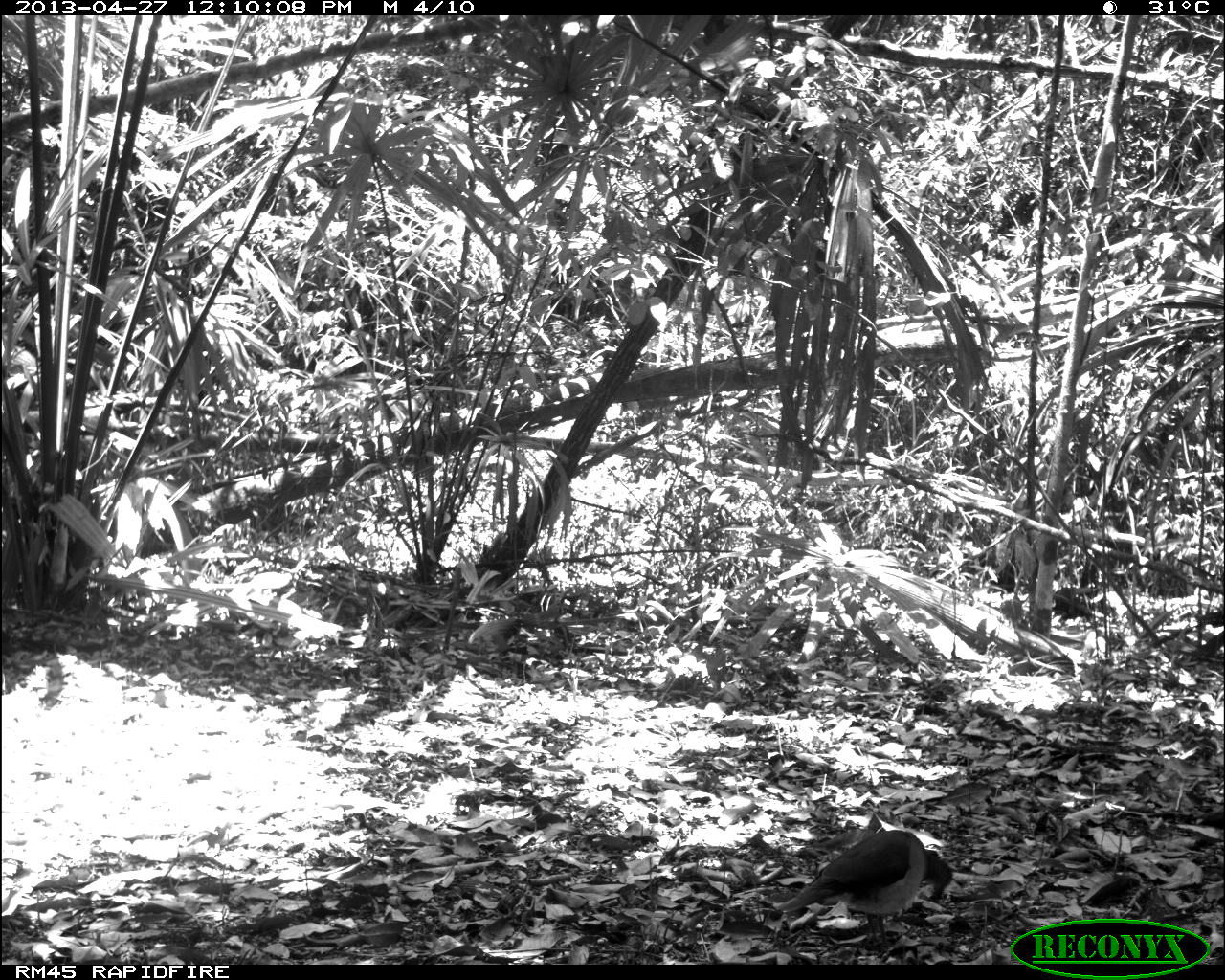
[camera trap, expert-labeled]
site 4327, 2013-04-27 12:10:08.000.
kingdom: Animalia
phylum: Chordata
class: Aves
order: Columbiformes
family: Columbidae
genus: Leptotila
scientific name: Leptotila plumbeiceps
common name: gray-headed dove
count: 1